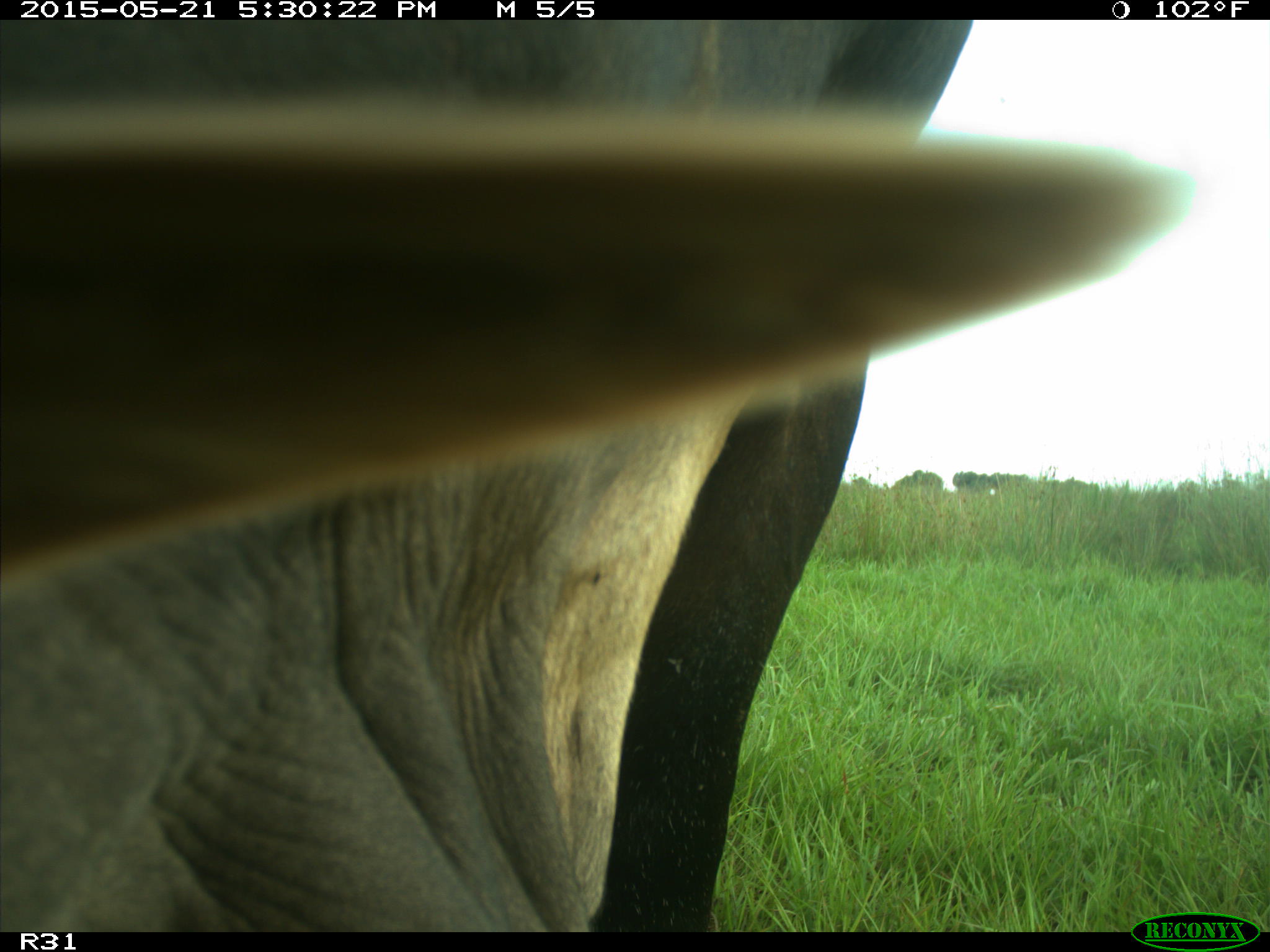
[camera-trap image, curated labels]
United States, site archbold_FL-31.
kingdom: Animalia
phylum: Chordata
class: Mammalia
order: Artiodactyla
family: Bovidae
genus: Bos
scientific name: Bos taurus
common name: domestic cow